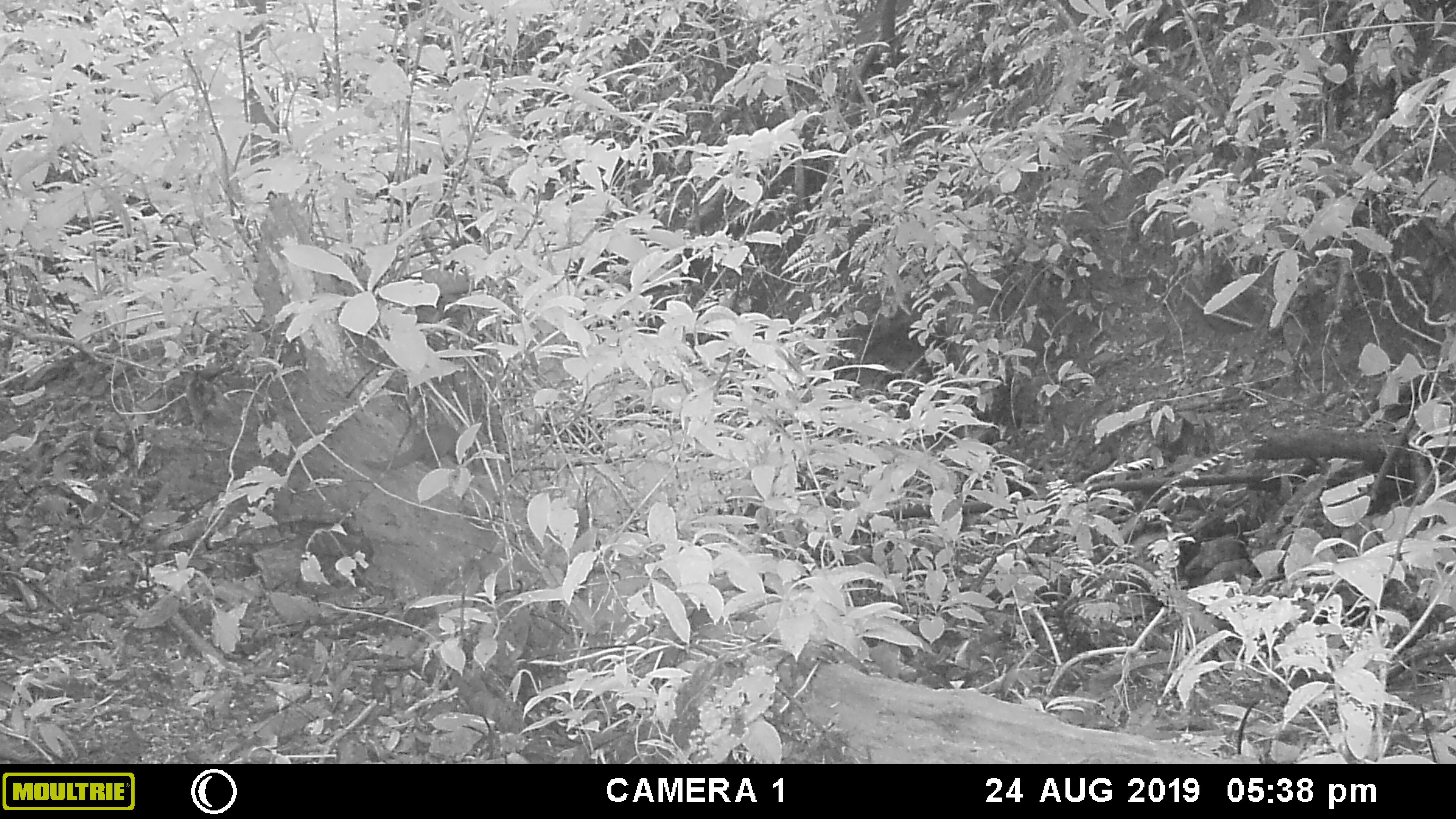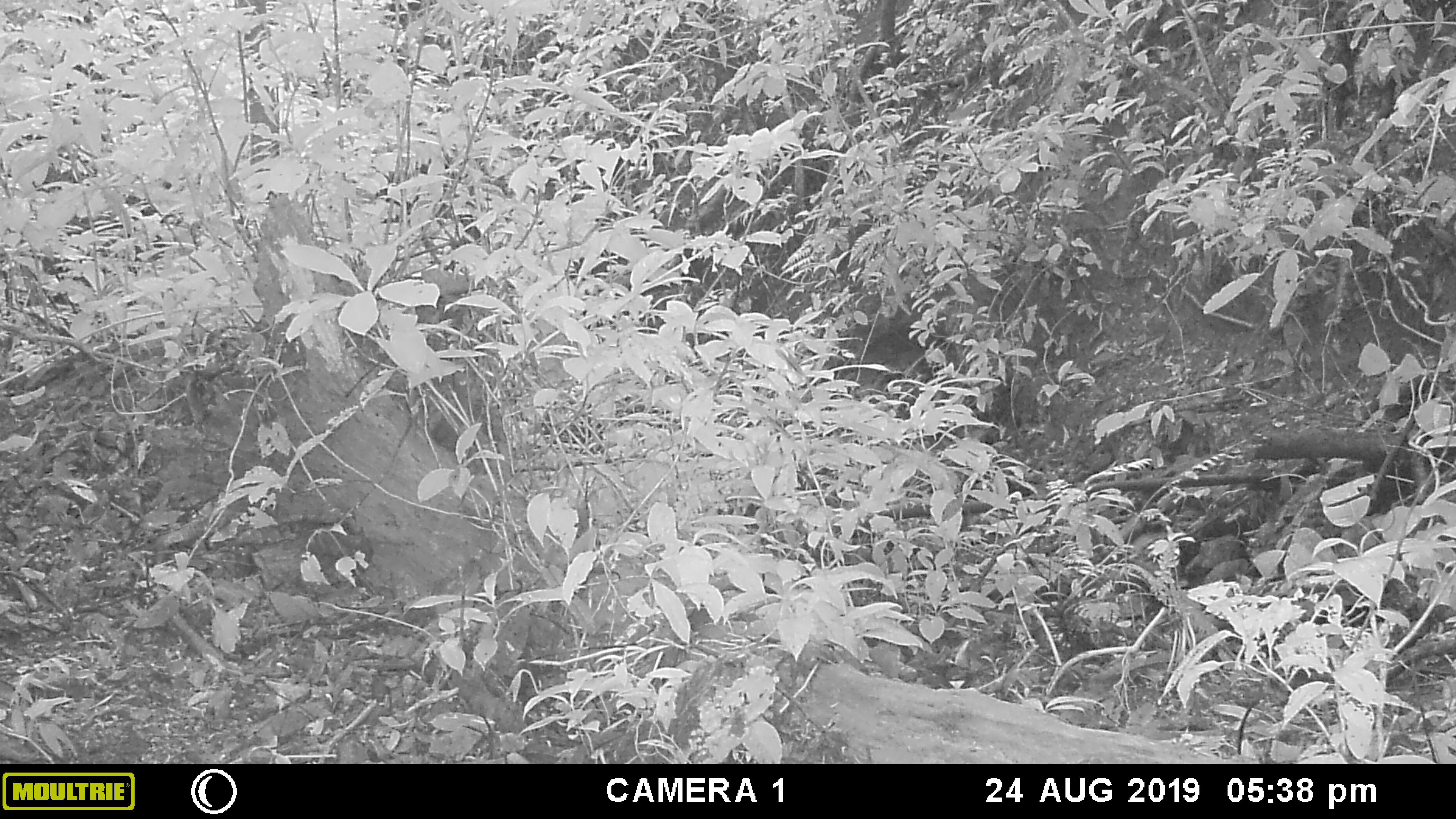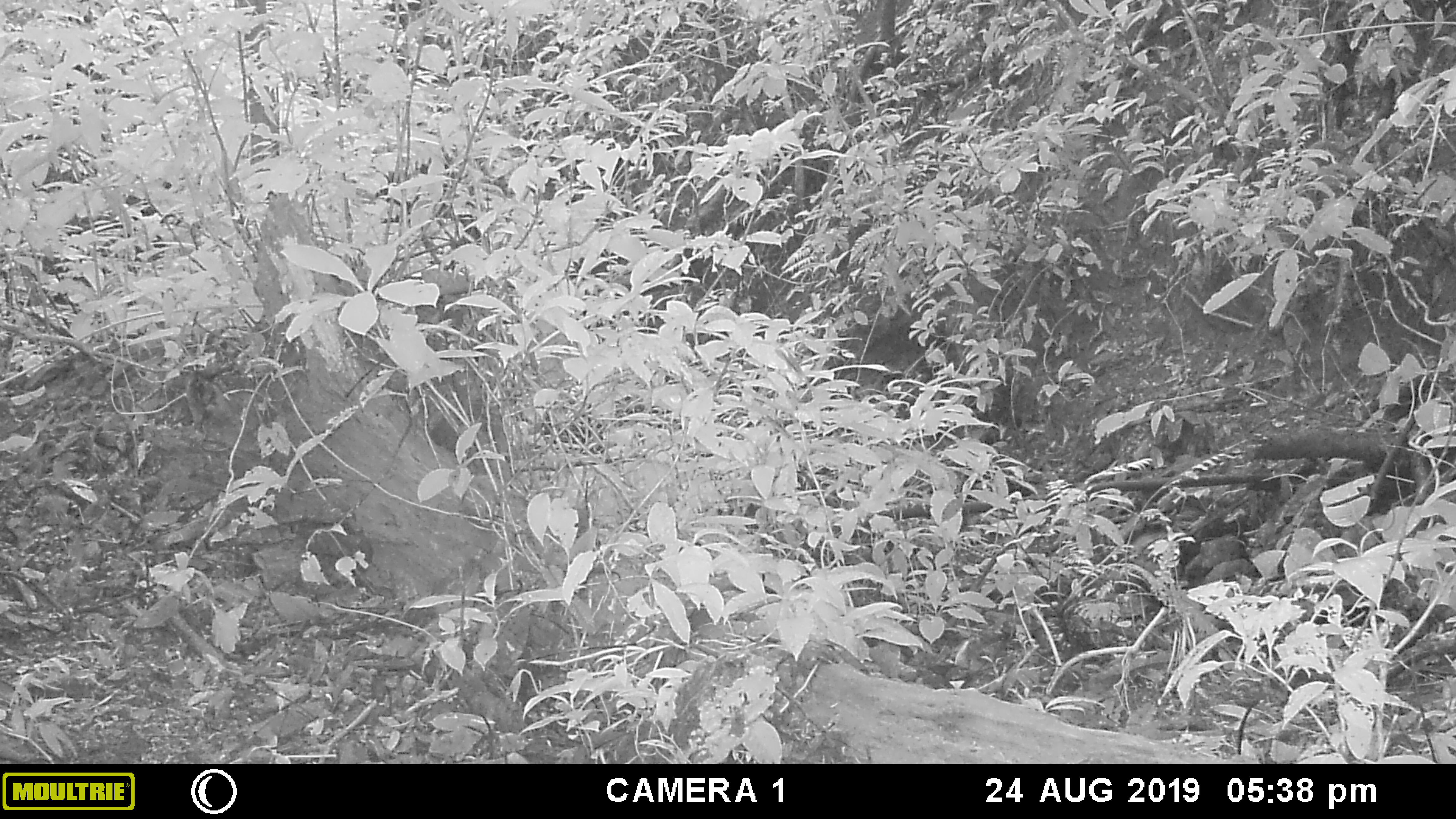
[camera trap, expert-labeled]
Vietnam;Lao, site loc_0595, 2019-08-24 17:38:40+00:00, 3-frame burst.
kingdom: Animalia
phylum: Chordata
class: Mammalia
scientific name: Mammalia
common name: mammal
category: unidentified small mammal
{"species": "unidentified small mammal (mammal) (Mammalia)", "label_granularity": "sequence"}